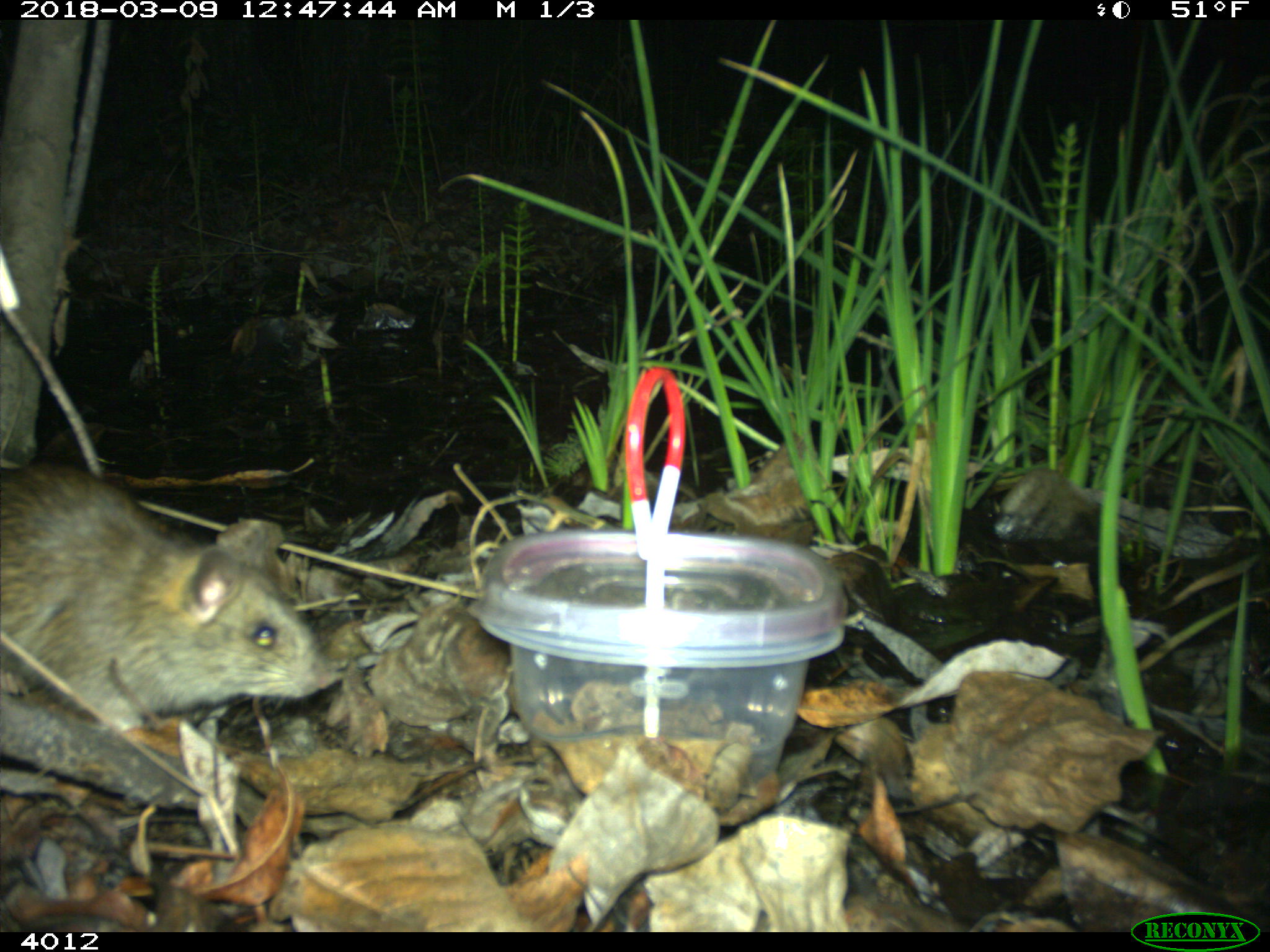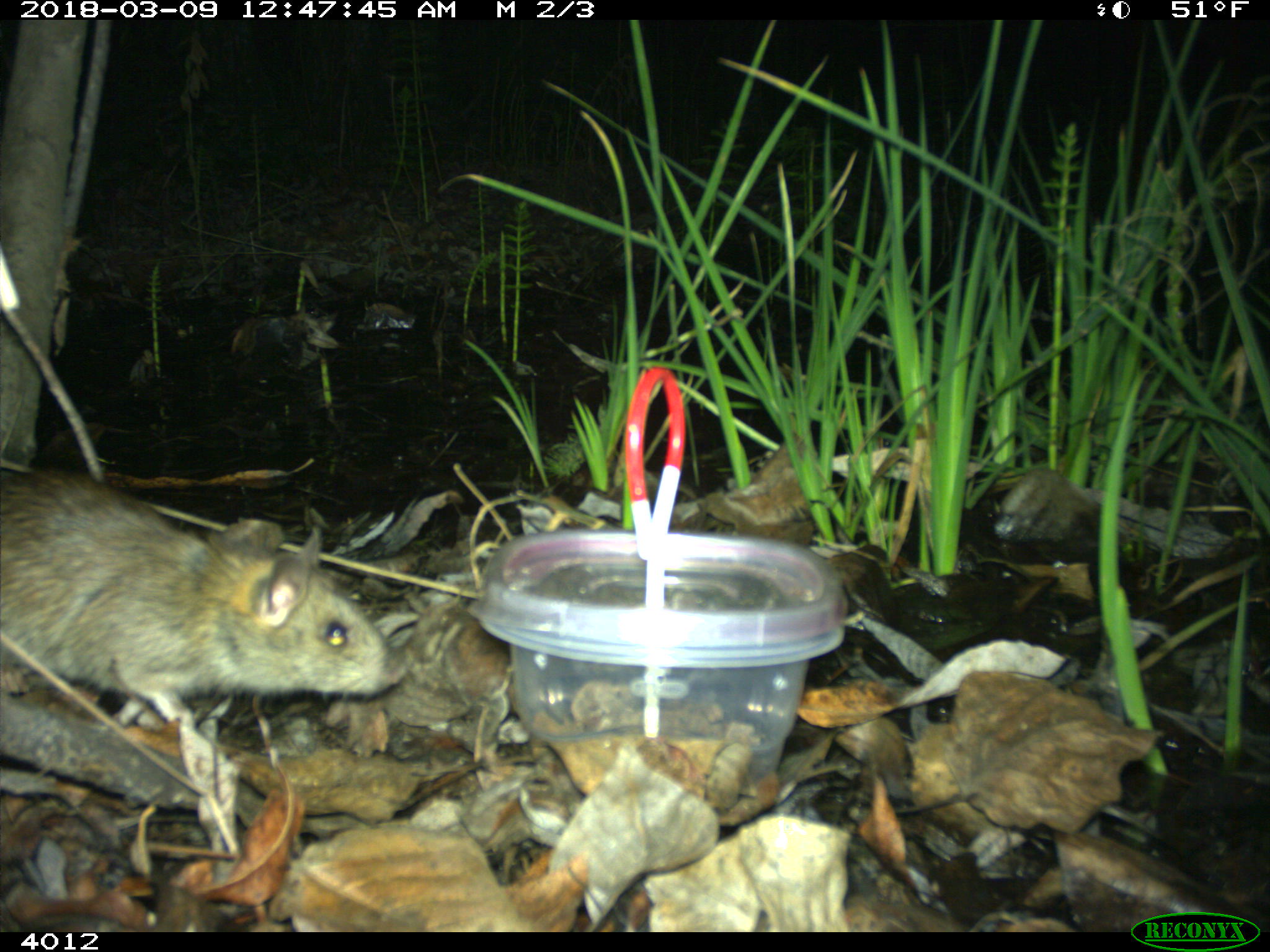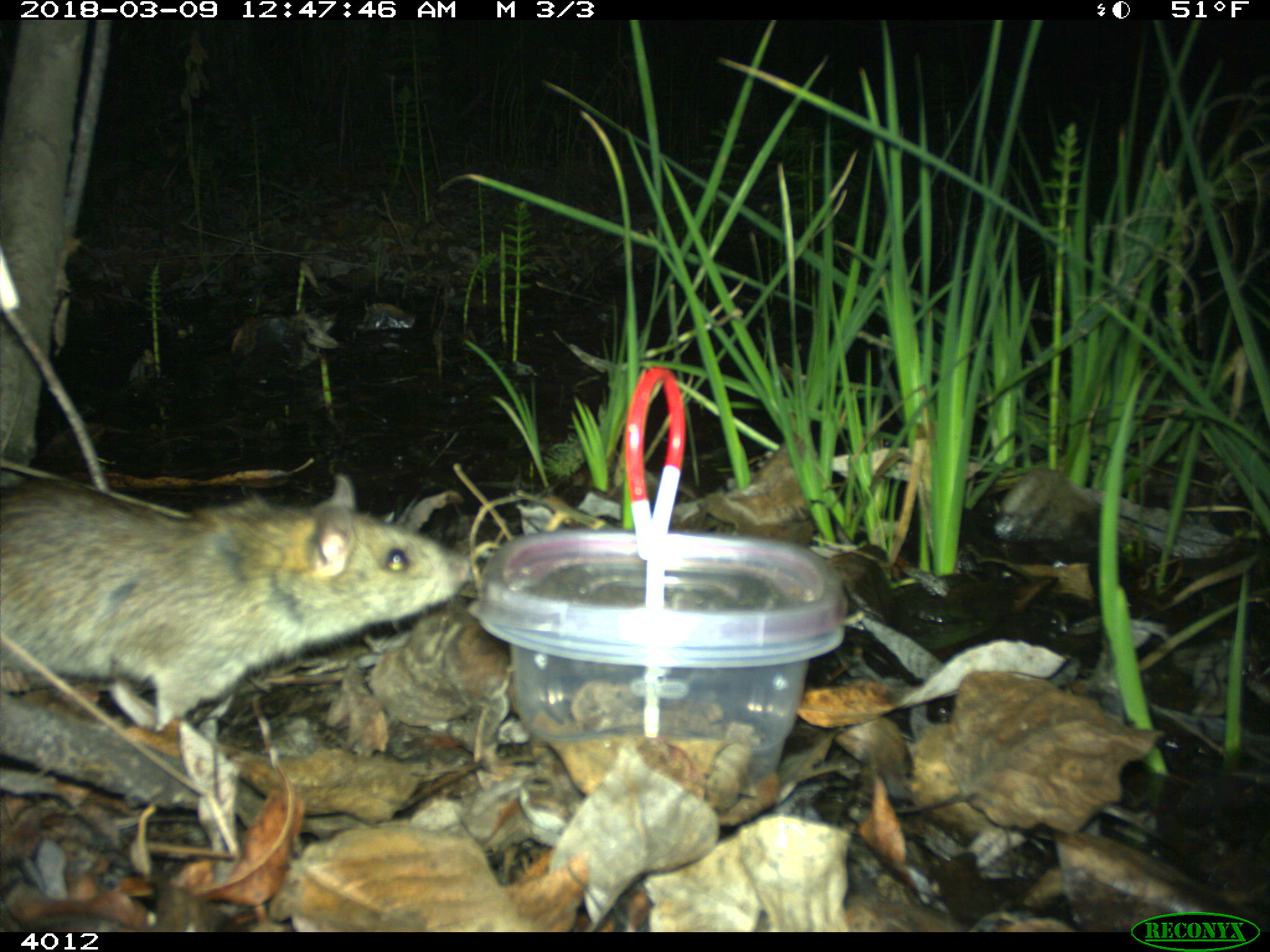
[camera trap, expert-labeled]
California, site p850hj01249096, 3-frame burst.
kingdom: Animalia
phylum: Chordata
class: Mammalia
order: Rodentia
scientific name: Rodentia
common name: rodent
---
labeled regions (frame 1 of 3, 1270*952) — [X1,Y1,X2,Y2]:
rodent: [0,461,332,734]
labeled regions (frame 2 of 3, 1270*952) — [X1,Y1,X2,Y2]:
rodent: [0,470,409,726]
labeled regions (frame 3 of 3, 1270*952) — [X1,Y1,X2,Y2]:
rodent: [0,473,471,732]